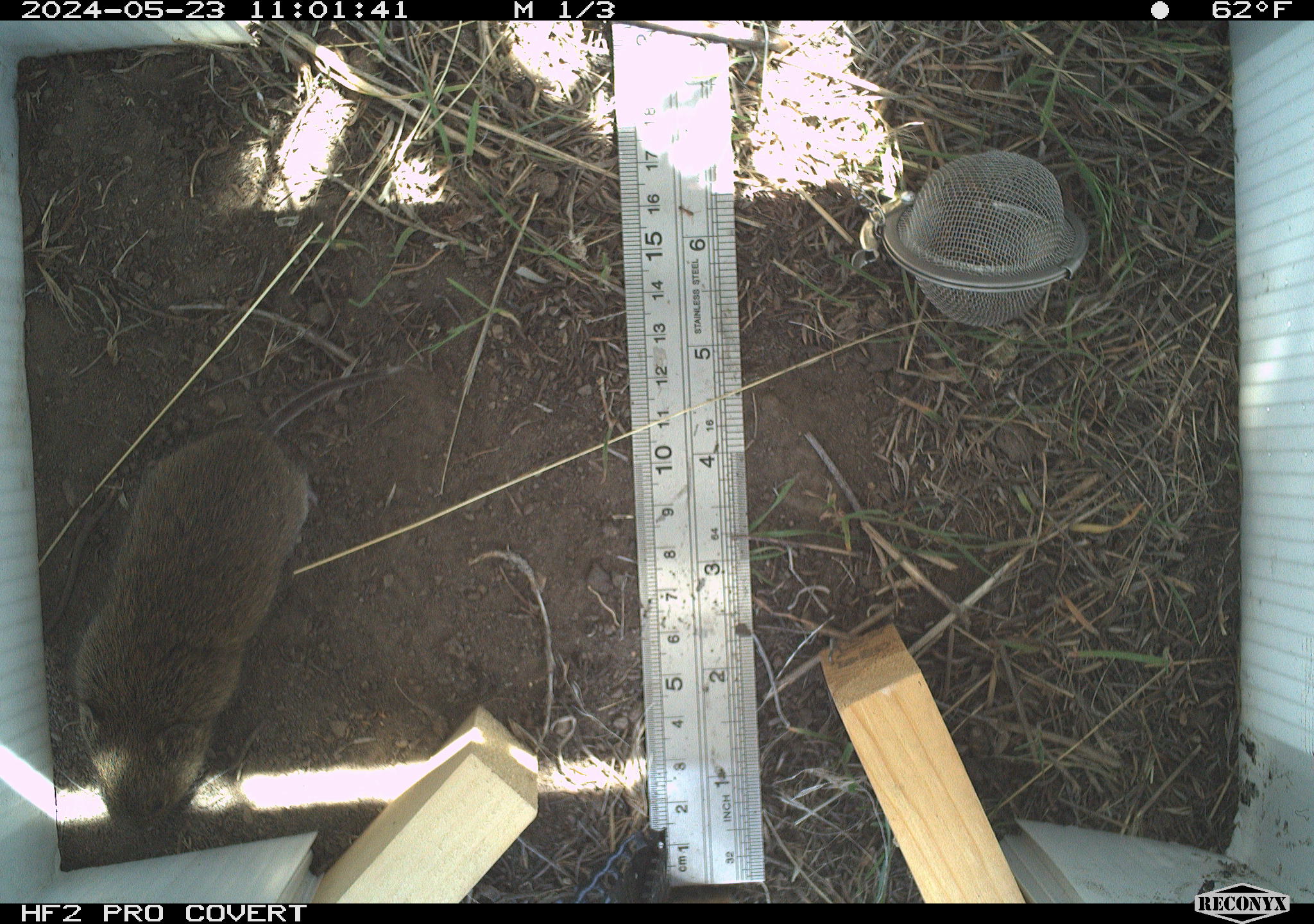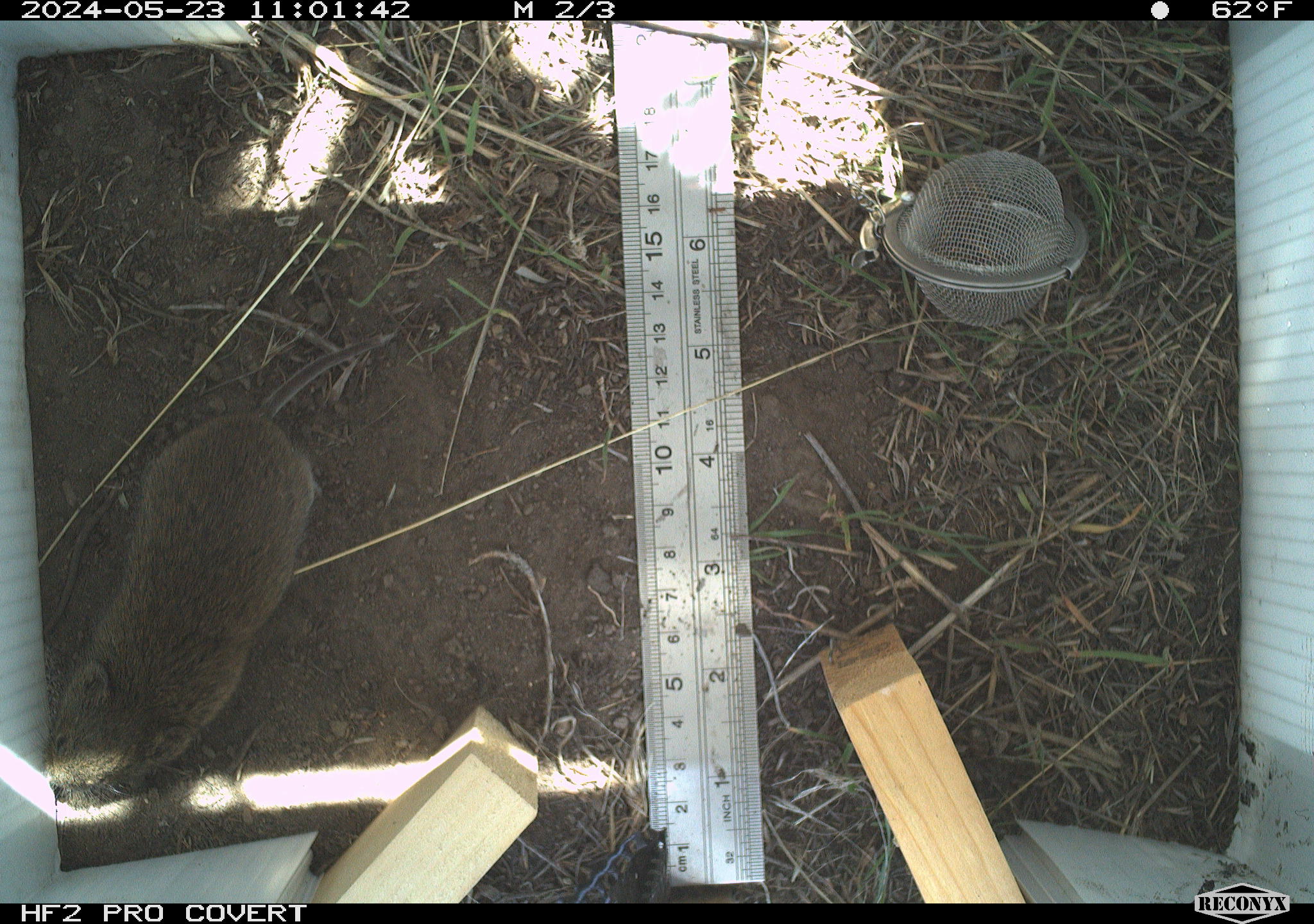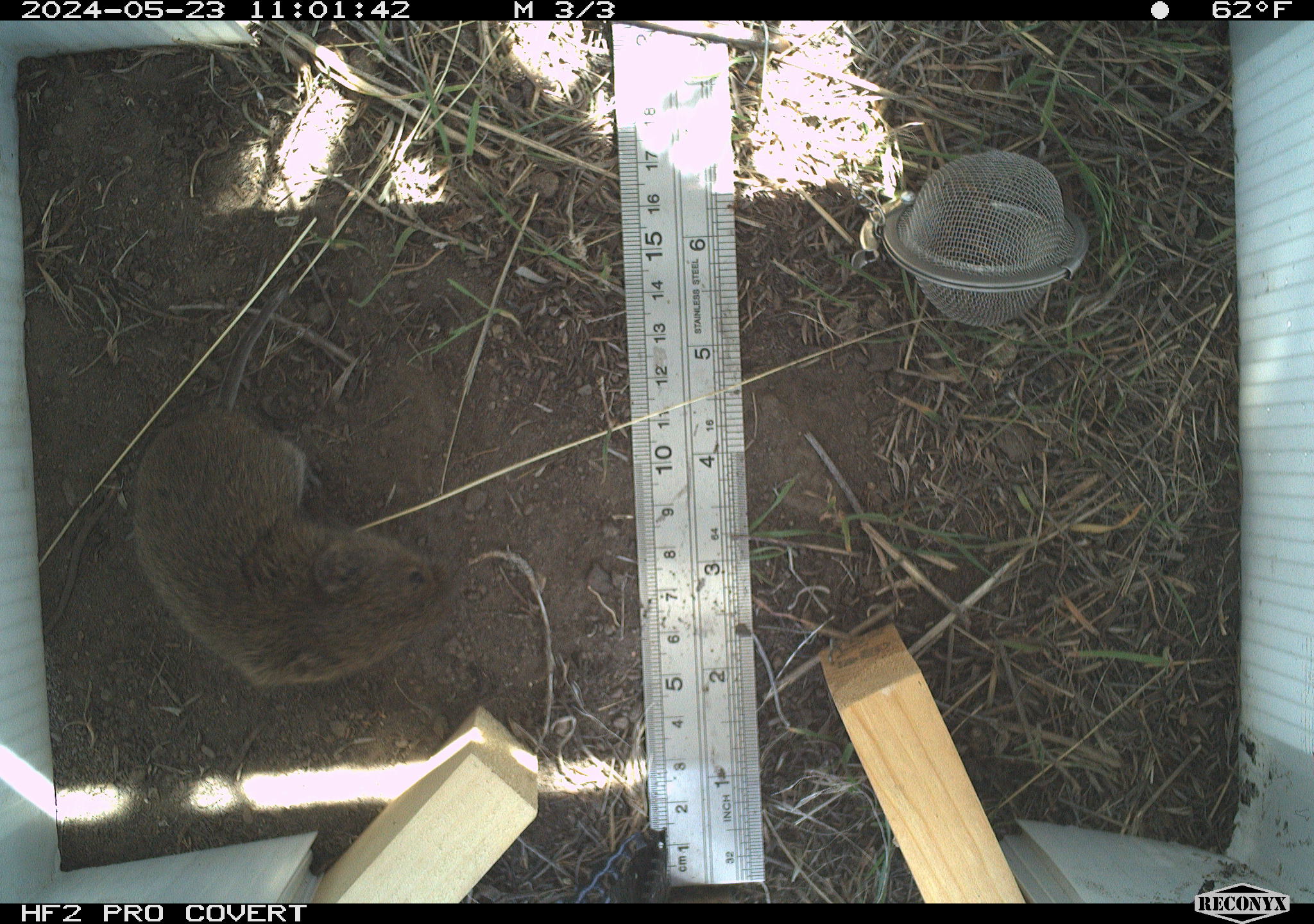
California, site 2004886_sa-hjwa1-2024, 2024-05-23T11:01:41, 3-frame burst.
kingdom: Animalia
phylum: Chordata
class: Mammalia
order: Rodentia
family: Cricetidae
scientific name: Cricetidae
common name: hamsters, voles, lemmings, and allies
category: cricetidae family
Cricetidae family (hamsters, voles, lemmings, and allies) (Cricetidae).